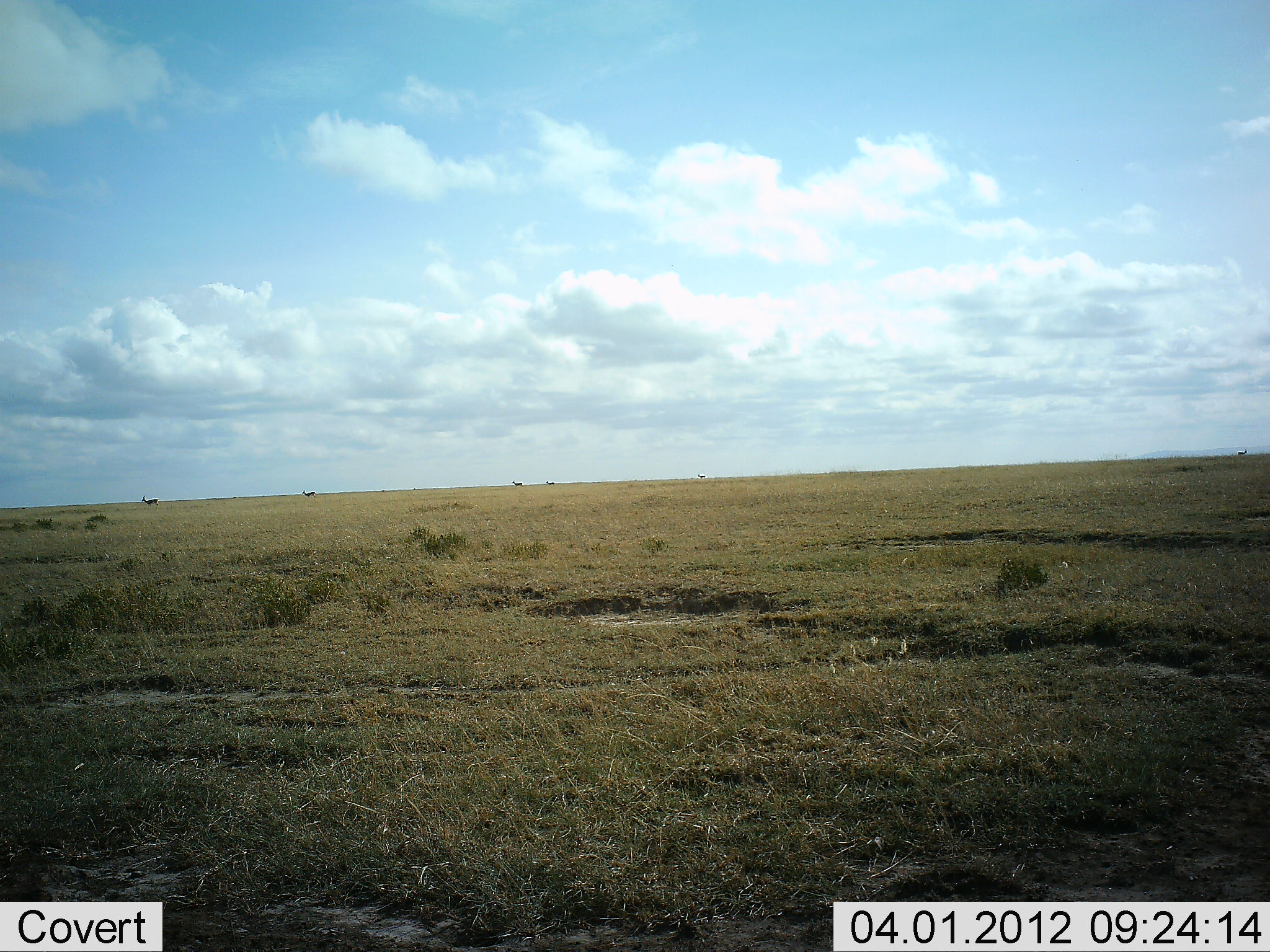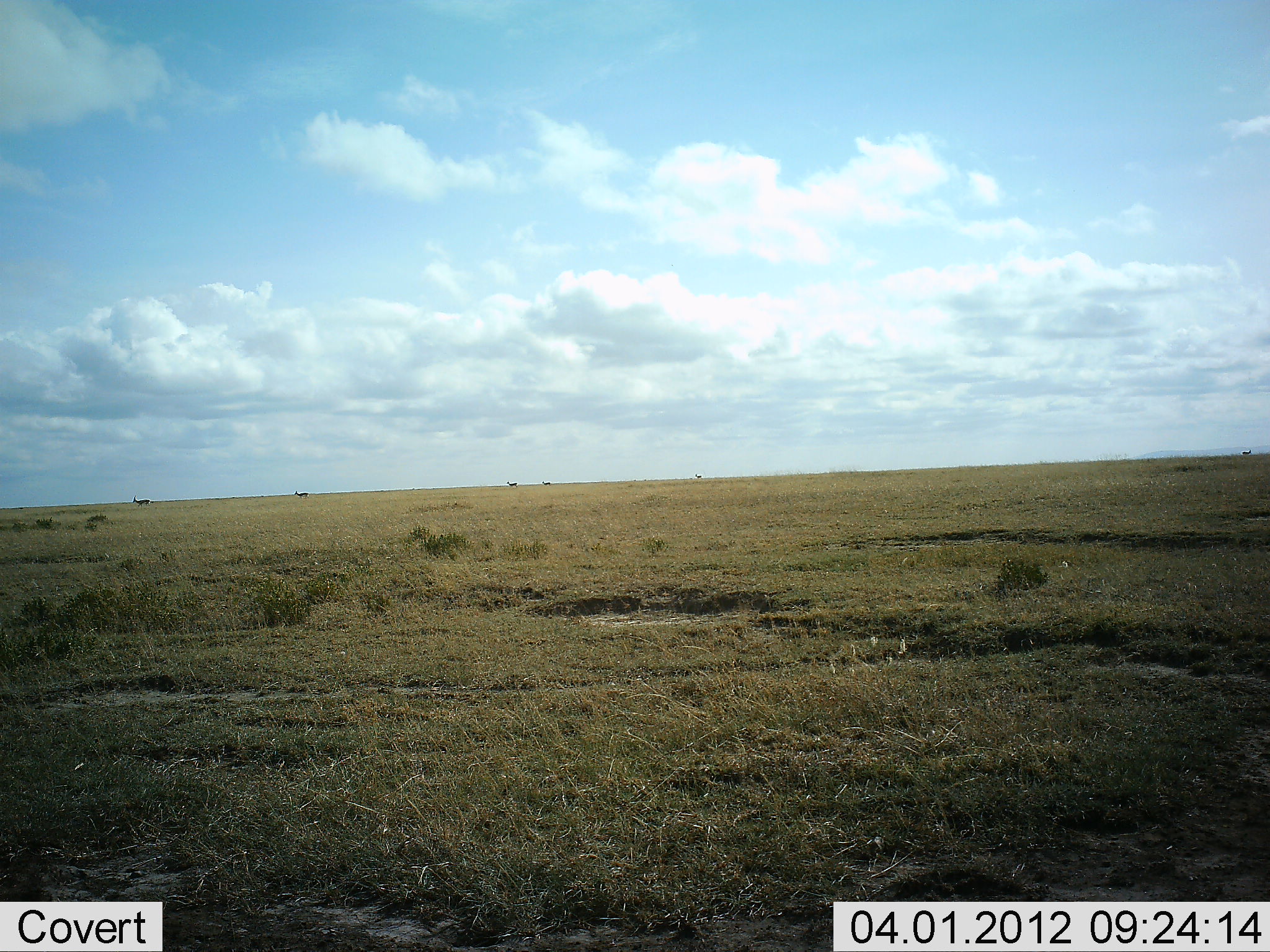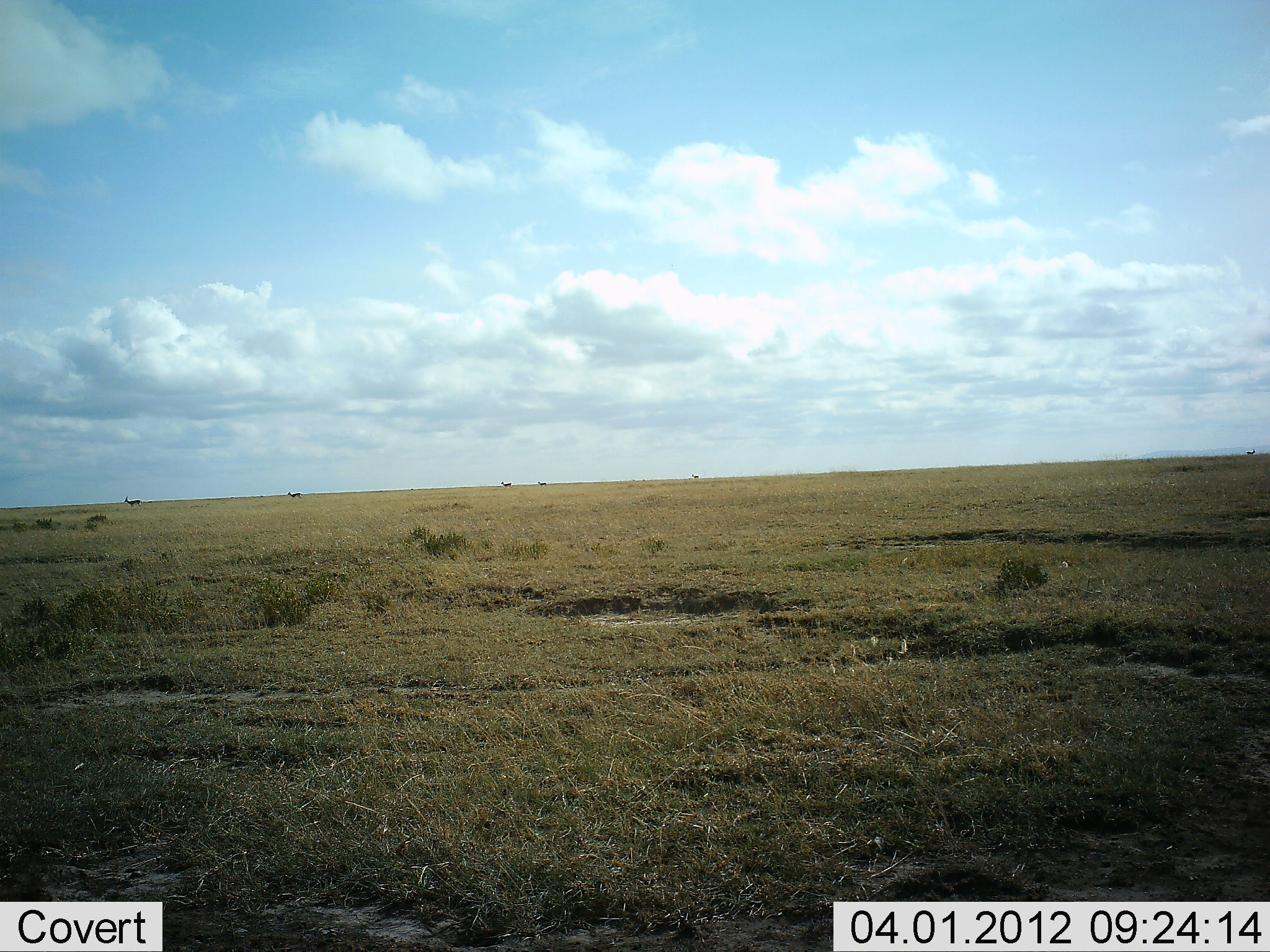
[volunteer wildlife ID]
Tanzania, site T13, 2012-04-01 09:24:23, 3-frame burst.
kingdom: Animalia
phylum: Chordata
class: Mammalia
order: Artiodactyla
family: Bovidae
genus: Eudorcas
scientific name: Eudorcas thomsonii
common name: thomson's gazelle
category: gazellethomsons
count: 5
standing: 0%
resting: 0%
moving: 100%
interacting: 0%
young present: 0%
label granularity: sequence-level